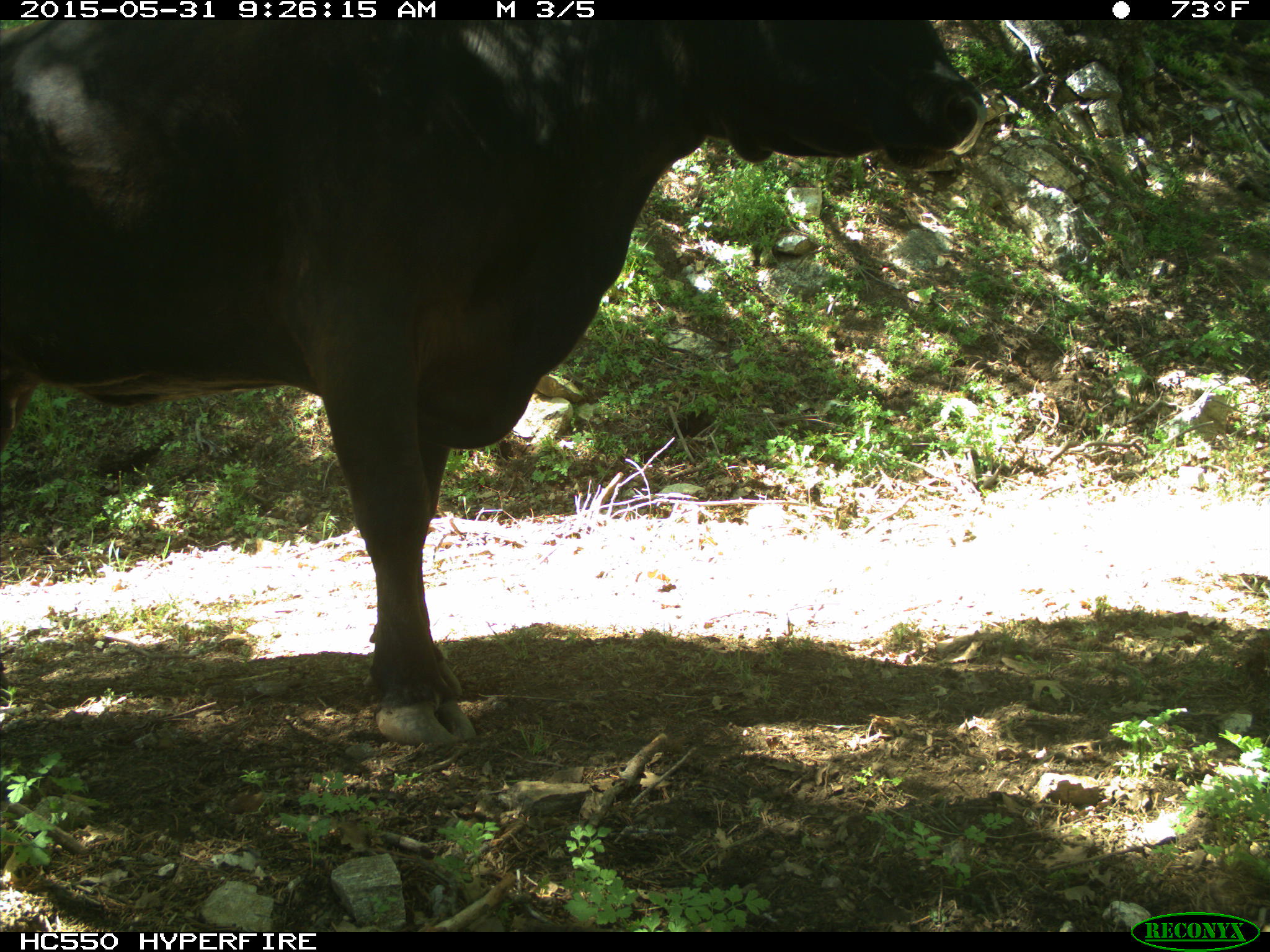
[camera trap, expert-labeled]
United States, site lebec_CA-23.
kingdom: Animalia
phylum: Chordata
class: Mammalia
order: Artiodactyla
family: Bovidae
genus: Bos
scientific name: Bos taurus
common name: domestic cow